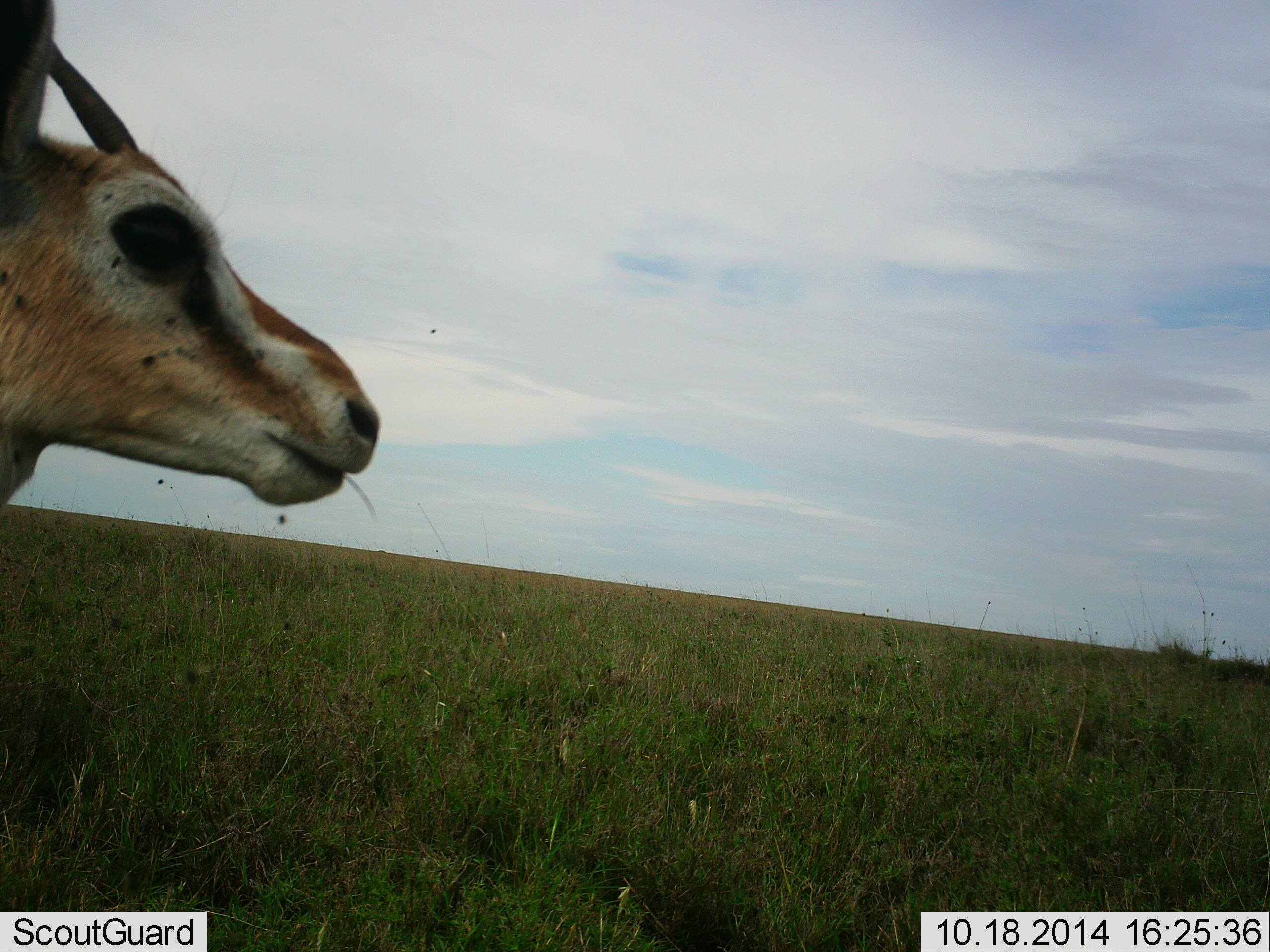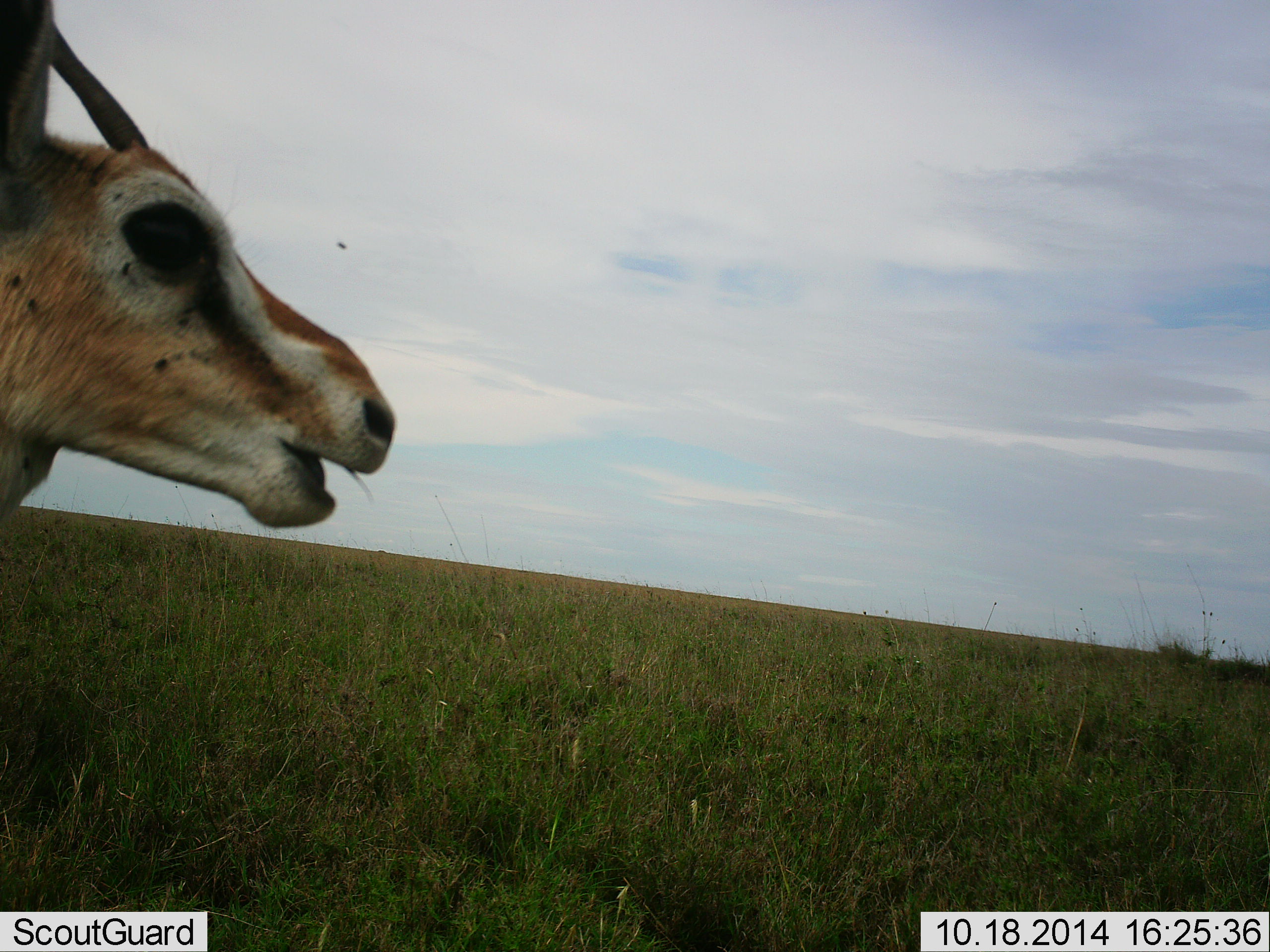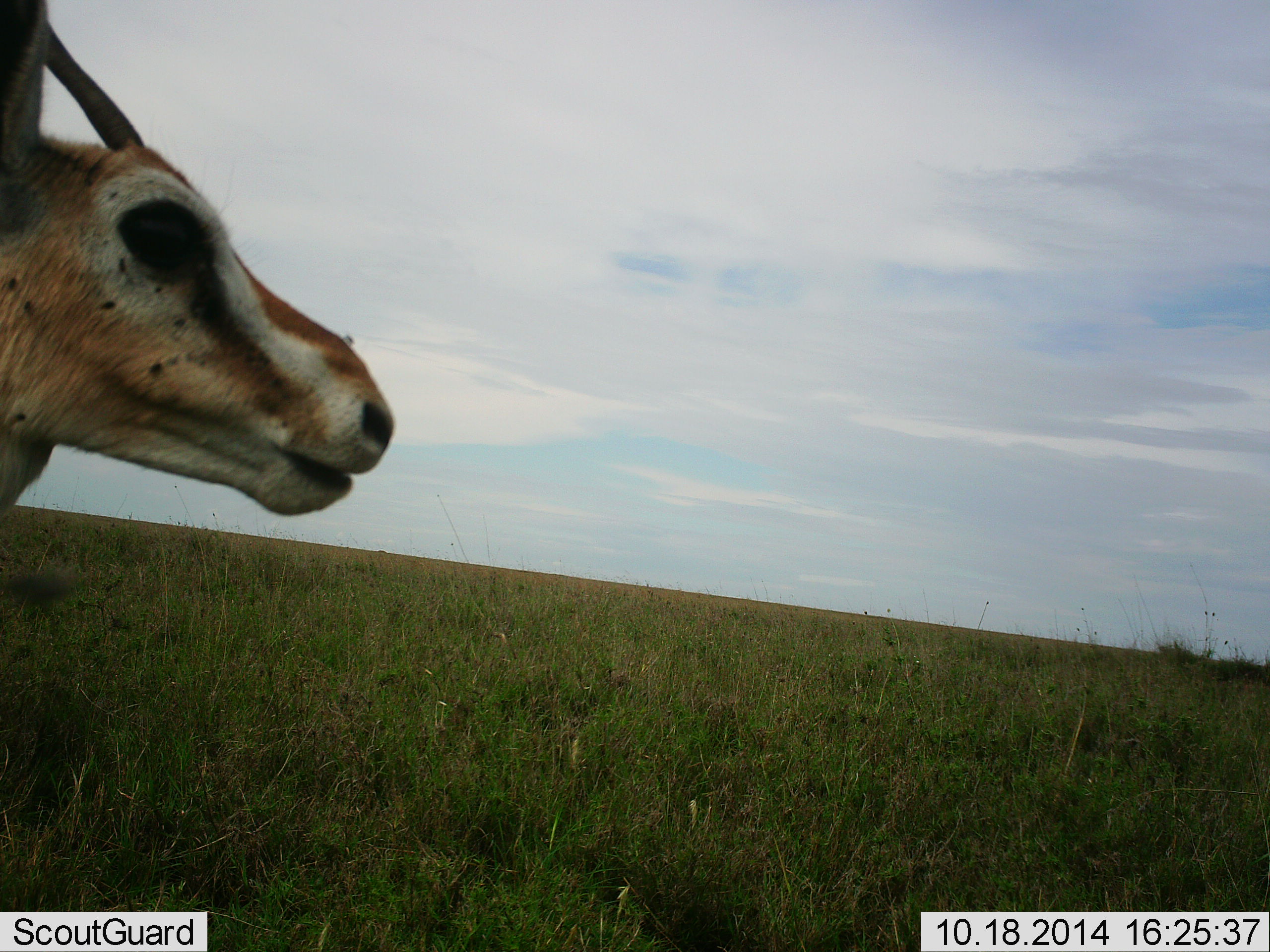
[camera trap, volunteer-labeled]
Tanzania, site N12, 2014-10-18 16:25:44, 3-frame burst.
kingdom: Animalia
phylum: Chordata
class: Mammalia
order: Artiodactyla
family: Bovidae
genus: Eudorcas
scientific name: Eudorcas thomsonii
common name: thomson's gazelle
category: gazellethomsons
Gazellethomsons (thomson's gazelle) (Eudorcas thomsonii), count 1. Behavior (volunteer vote fractions): standing 82%, resting 0%, moving 0%, interacting 0%. Young present (vote fraction): 0%. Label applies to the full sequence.